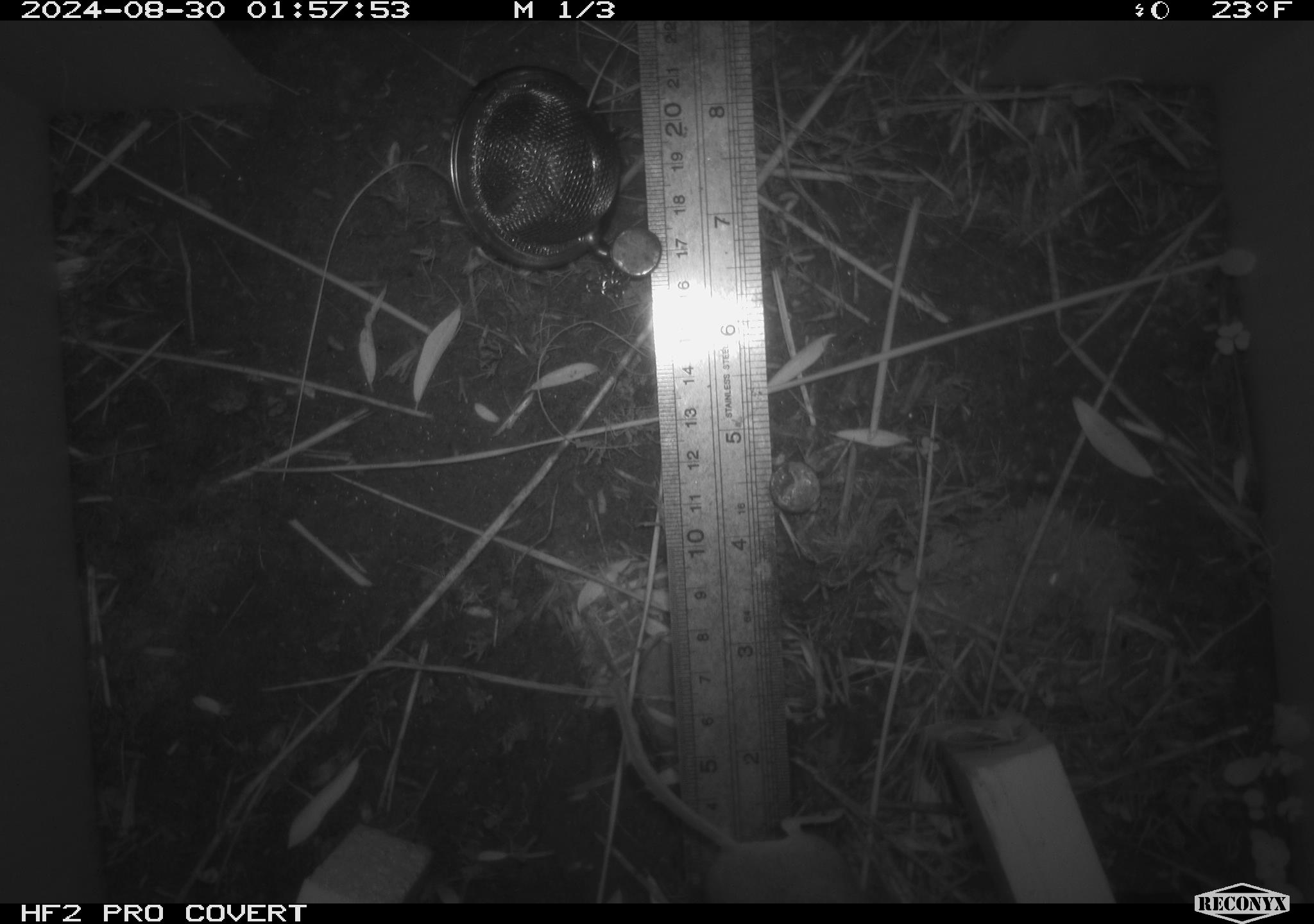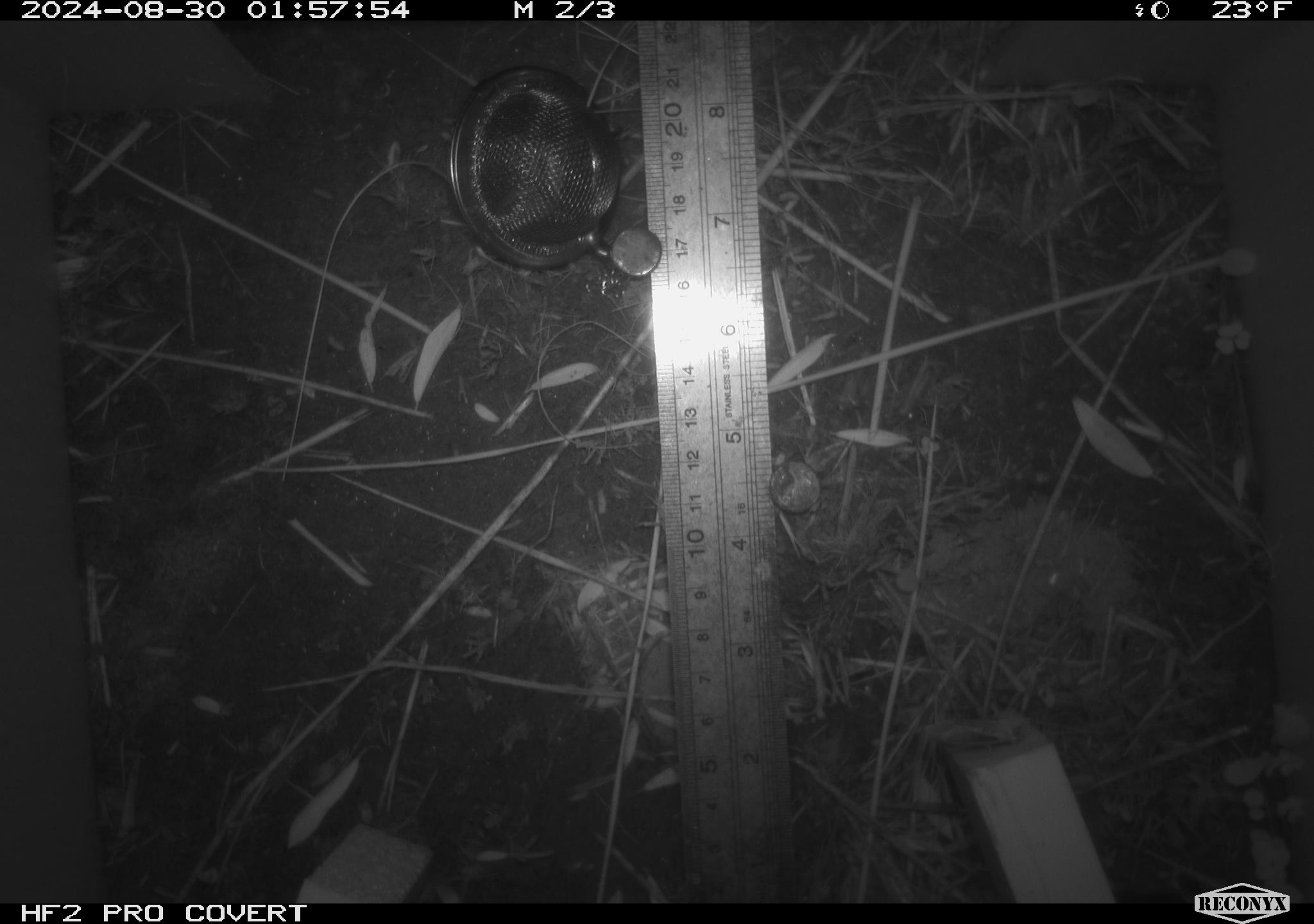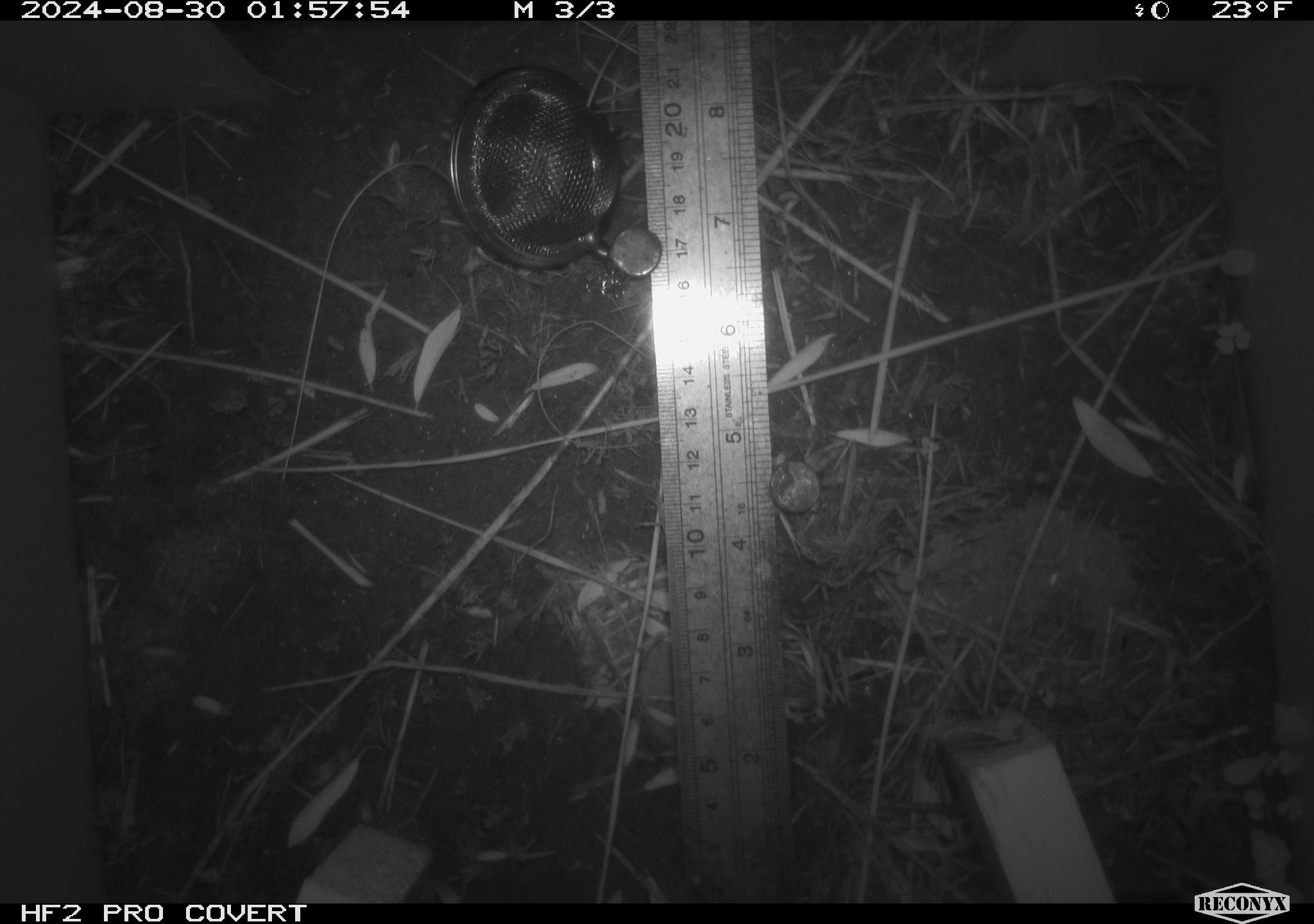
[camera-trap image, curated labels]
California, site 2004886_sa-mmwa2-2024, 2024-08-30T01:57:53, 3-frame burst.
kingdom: Animalia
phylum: Chordata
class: Mammalia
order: Rodentia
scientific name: Rodentia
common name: mouse species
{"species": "mouse species (Rodentia)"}